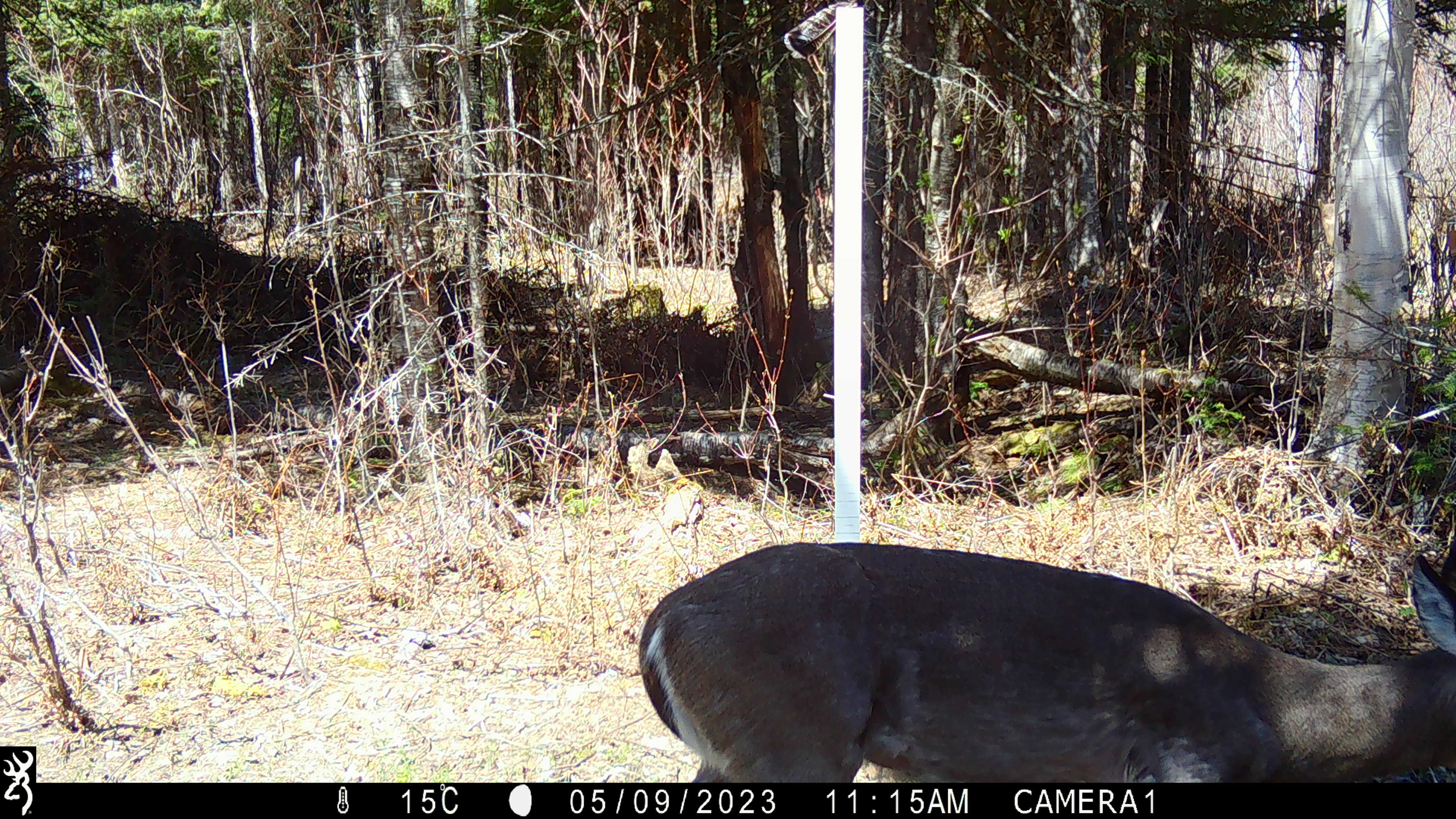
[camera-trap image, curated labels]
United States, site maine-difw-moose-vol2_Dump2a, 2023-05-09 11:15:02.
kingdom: Animalia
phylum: Chordata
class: Mammalia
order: Artiodactyla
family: Cervidae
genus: Odocoileus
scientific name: Odocoileus virginianus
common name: white-tailed deer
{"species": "white-tailed deer (Odocoileus virginianus)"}